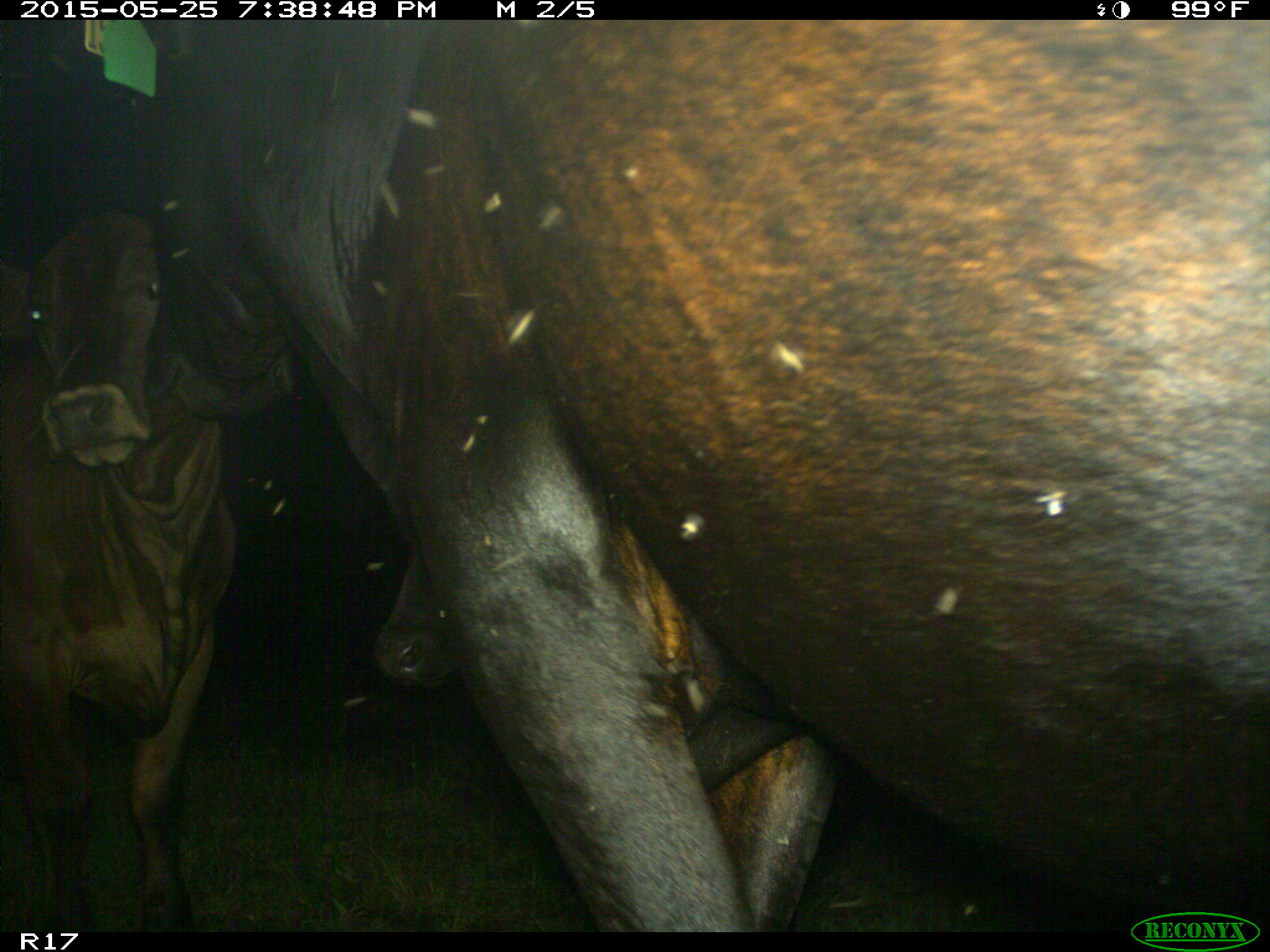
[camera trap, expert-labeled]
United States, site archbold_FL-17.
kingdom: Animalia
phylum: Chordata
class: Mammalia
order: Artiodactyla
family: Bovidae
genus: Bos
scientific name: Bos taurus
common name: domestic cow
Bos taurus (domestic cow).